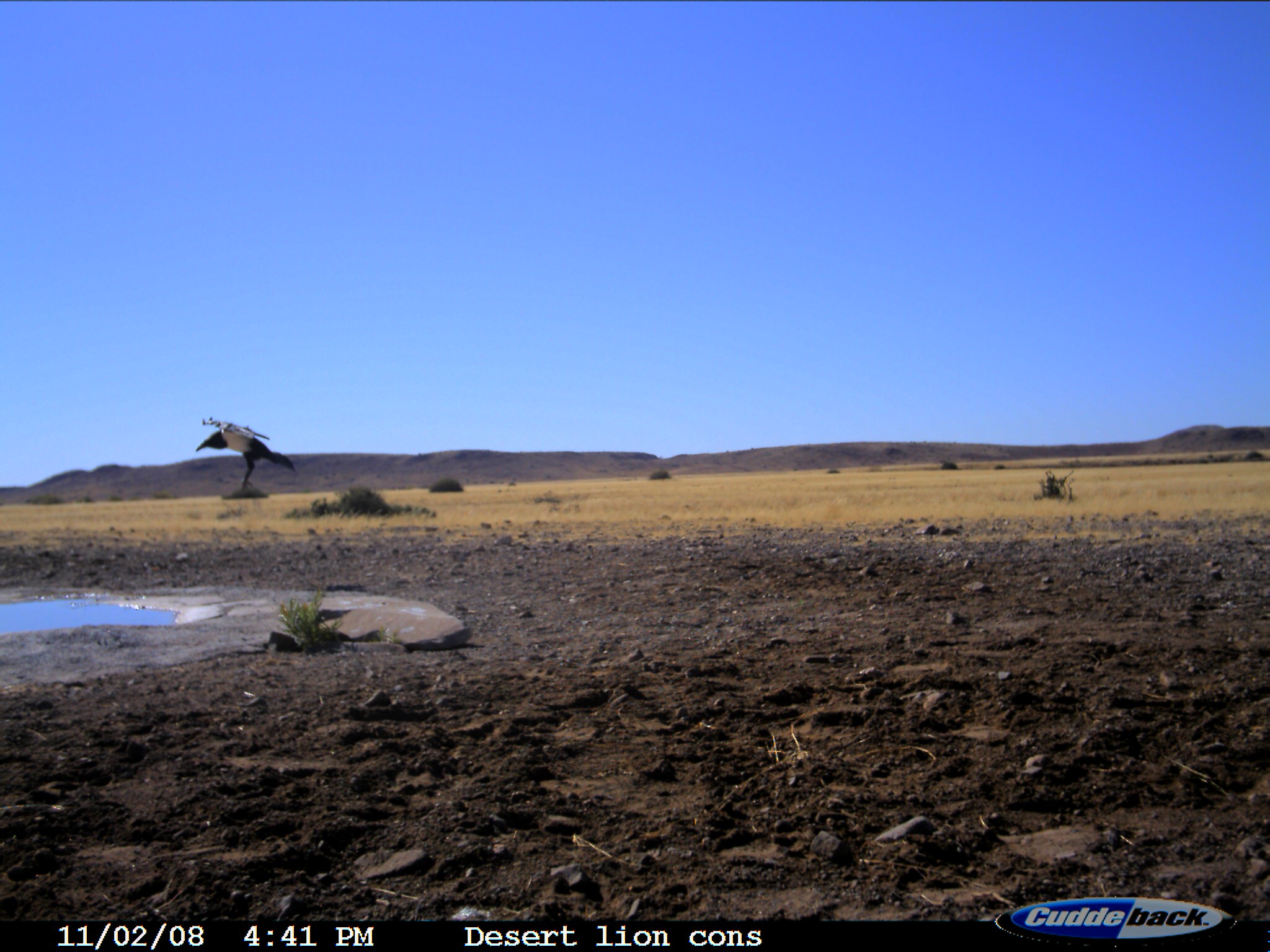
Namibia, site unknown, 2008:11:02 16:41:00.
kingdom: Animalia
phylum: Chordata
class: Aves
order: Passeriformes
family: Corvidae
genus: Corvus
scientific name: Corvus albus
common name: pied crow